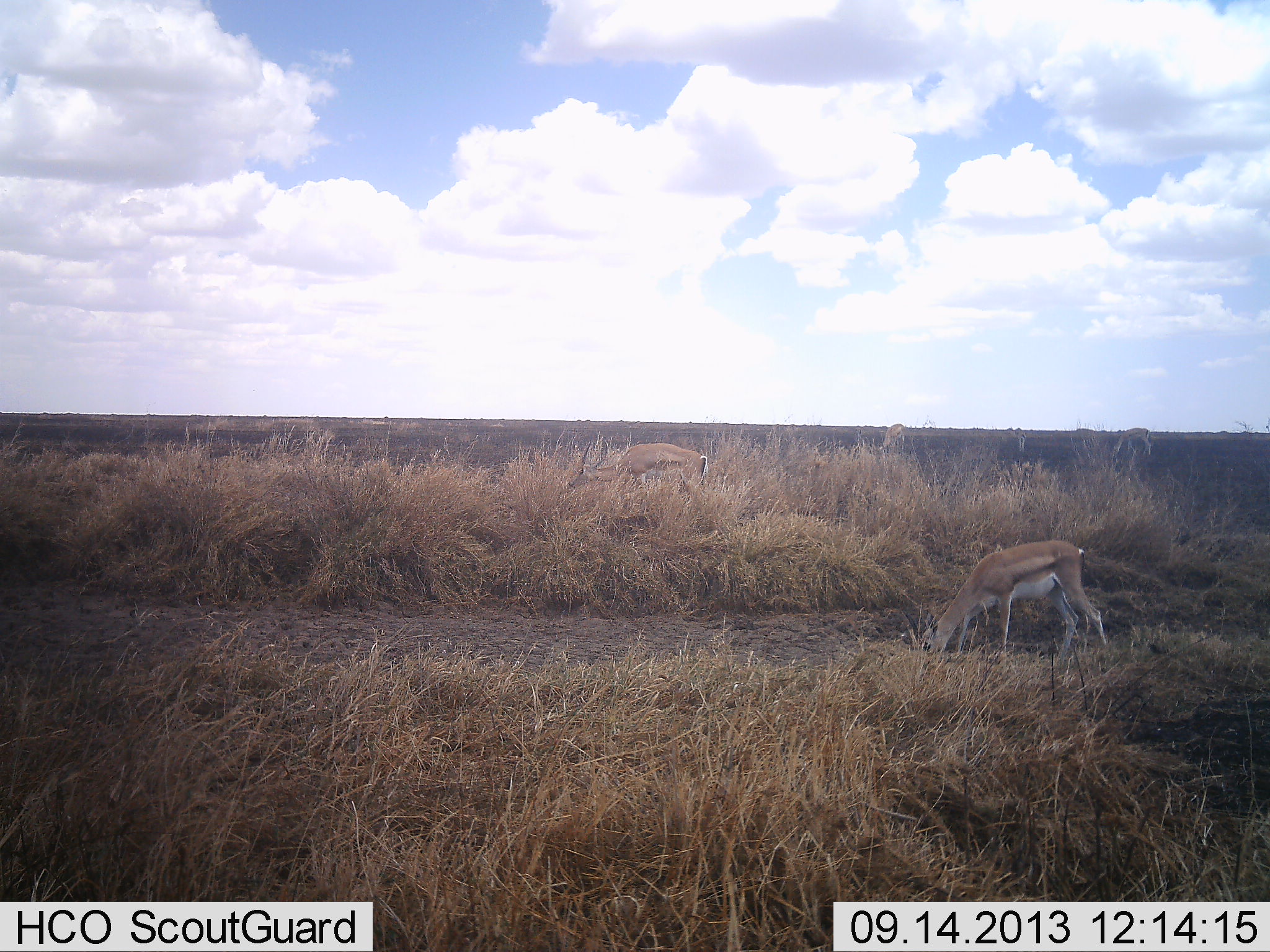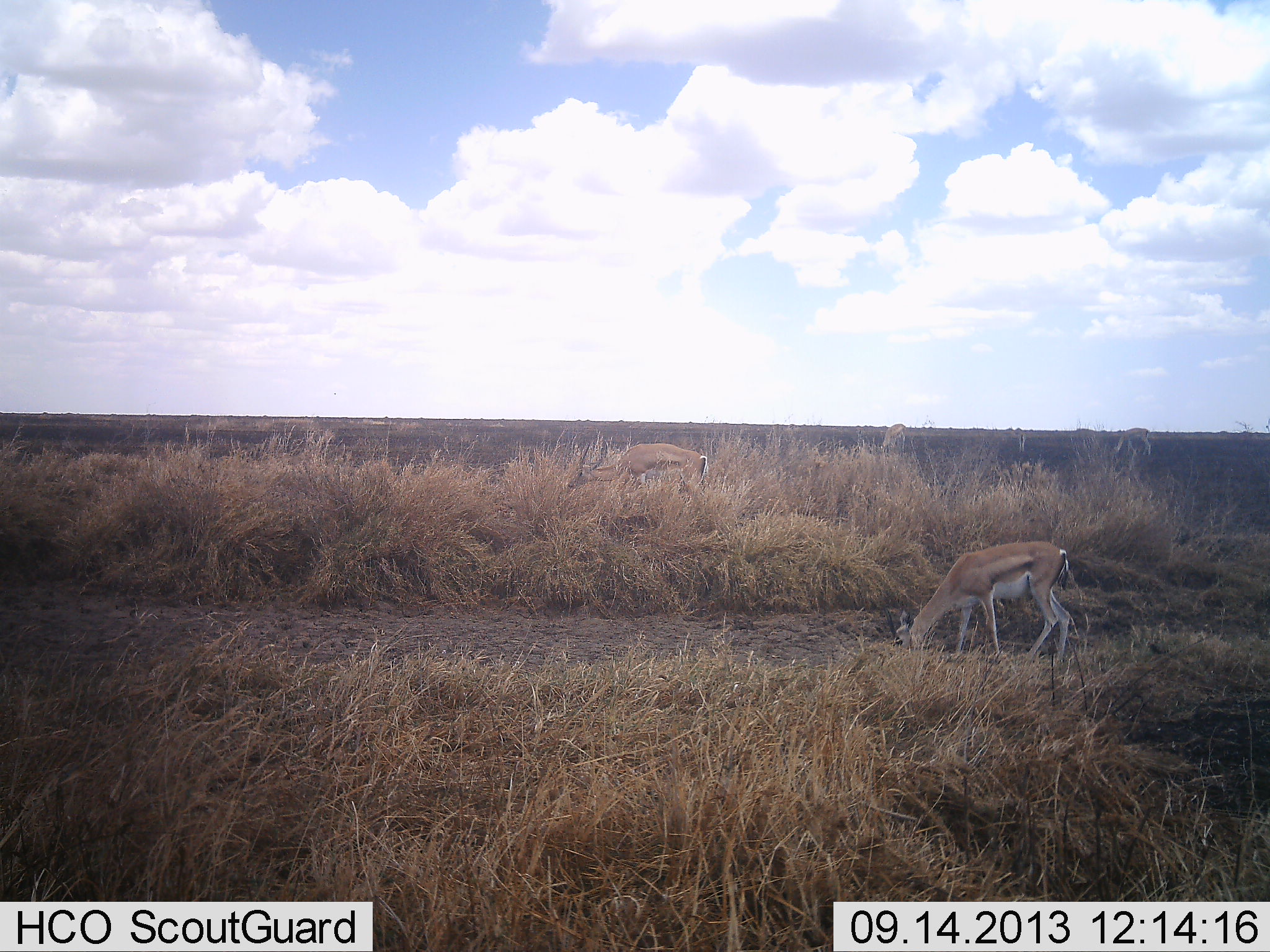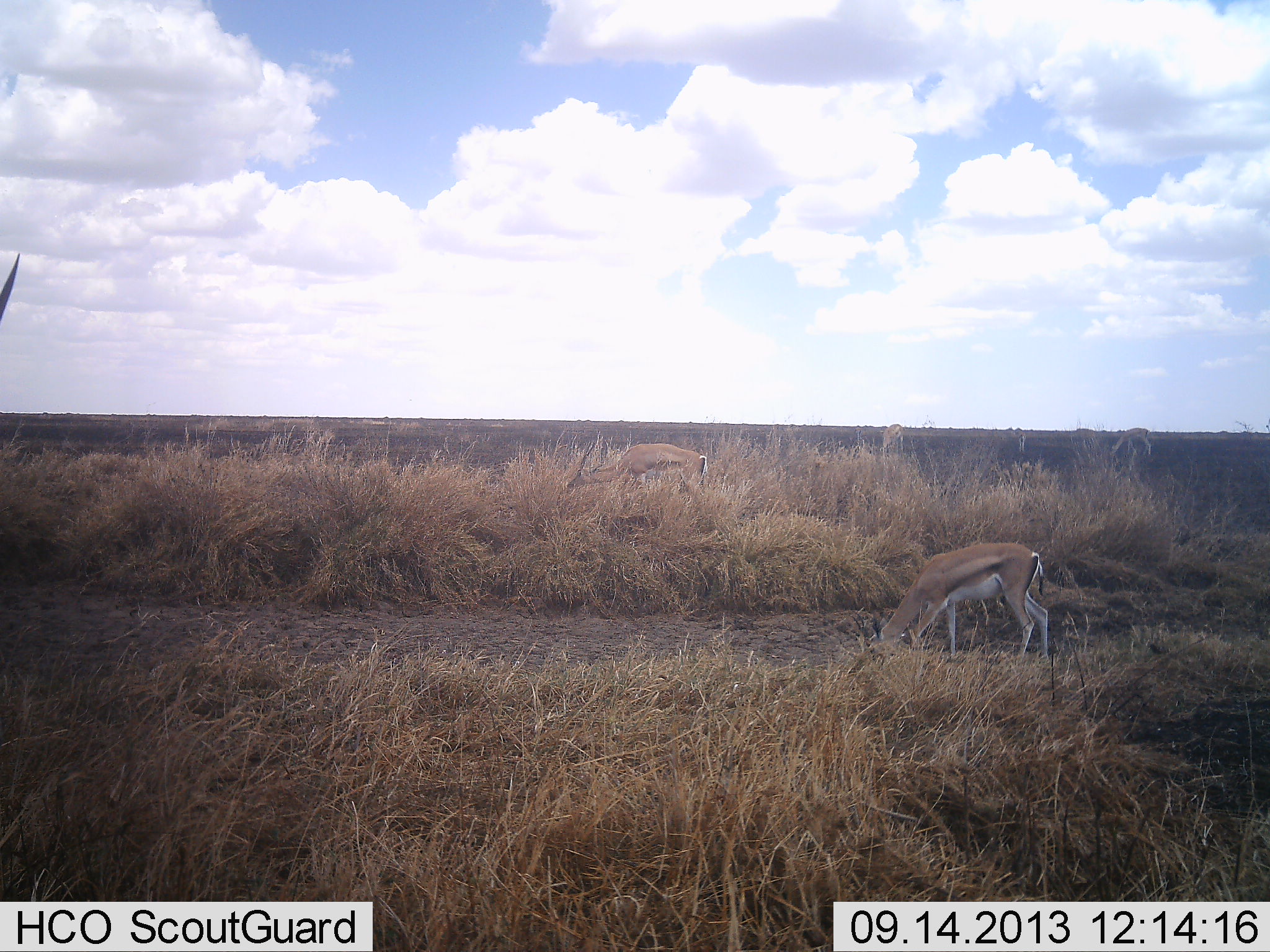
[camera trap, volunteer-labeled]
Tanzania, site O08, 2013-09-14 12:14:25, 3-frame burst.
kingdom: Animalia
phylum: Chordata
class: Mammalia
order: Artiodactyla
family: Bovidae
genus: Nanger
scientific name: Nanger granti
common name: grant's gazelle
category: gazellegrants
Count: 2.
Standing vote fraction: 35%.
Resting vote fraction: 0%.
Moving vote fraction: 25%.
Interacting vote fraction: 0%.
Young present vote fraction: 0%.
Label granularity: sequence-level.